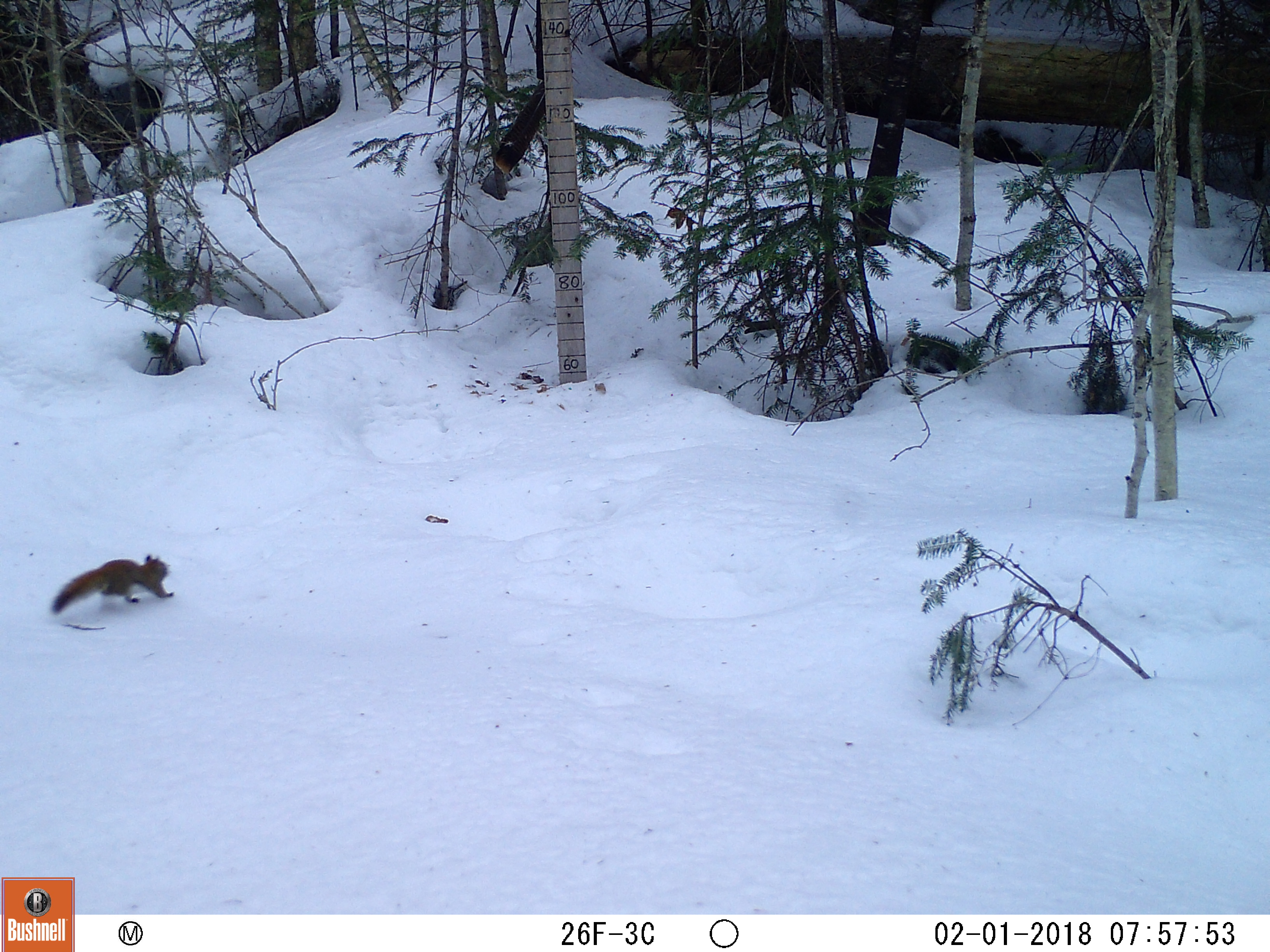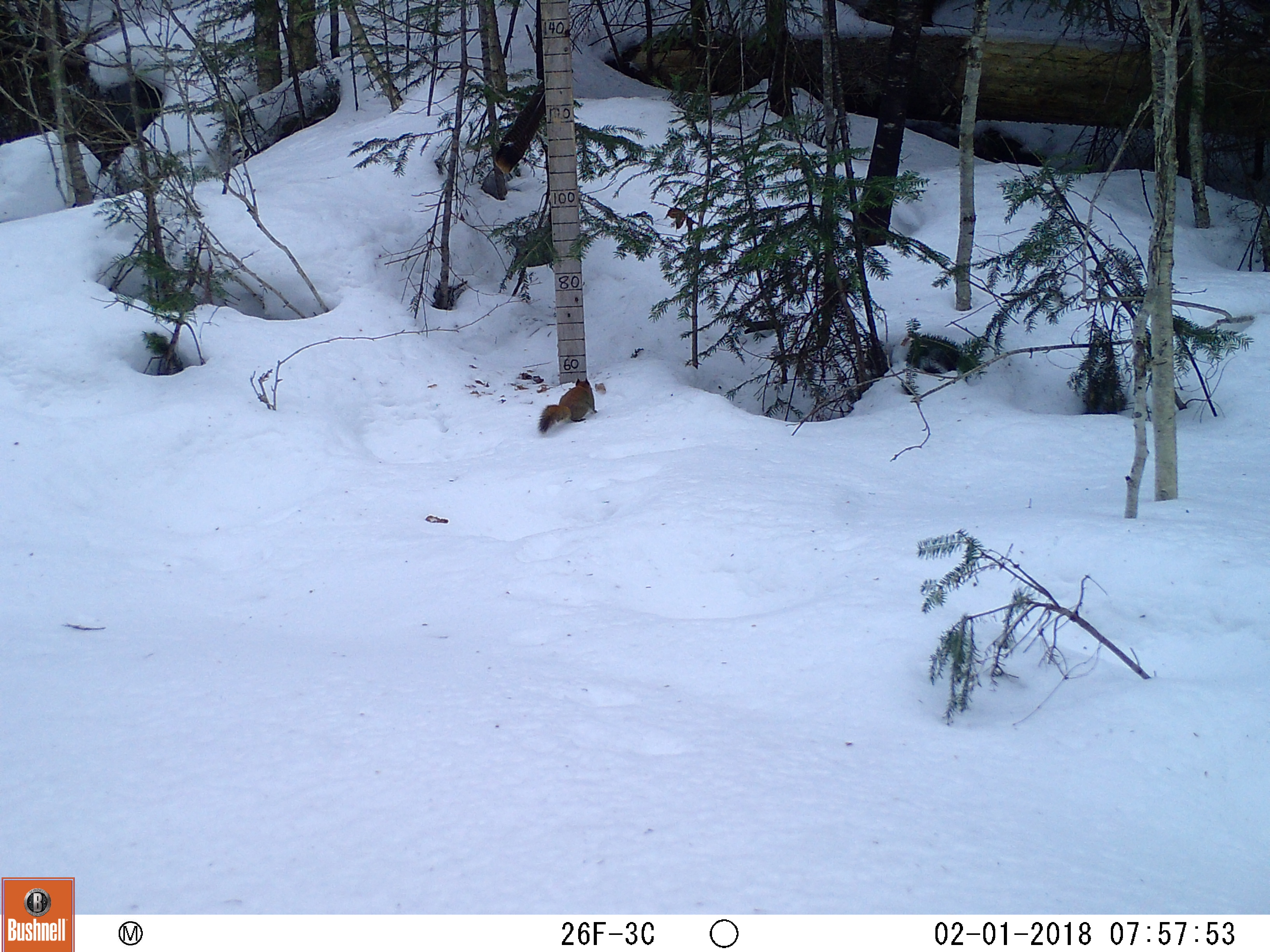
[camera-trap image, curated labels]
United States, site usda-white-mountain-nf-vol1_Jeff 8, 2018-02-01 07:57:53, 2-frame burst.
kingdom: Animalia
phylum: Chordata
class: Mammalia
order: Rodentia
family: Sciuridae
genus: Tamiasciurus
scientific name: Tamiasciurus hudsonicus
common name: red squirrel